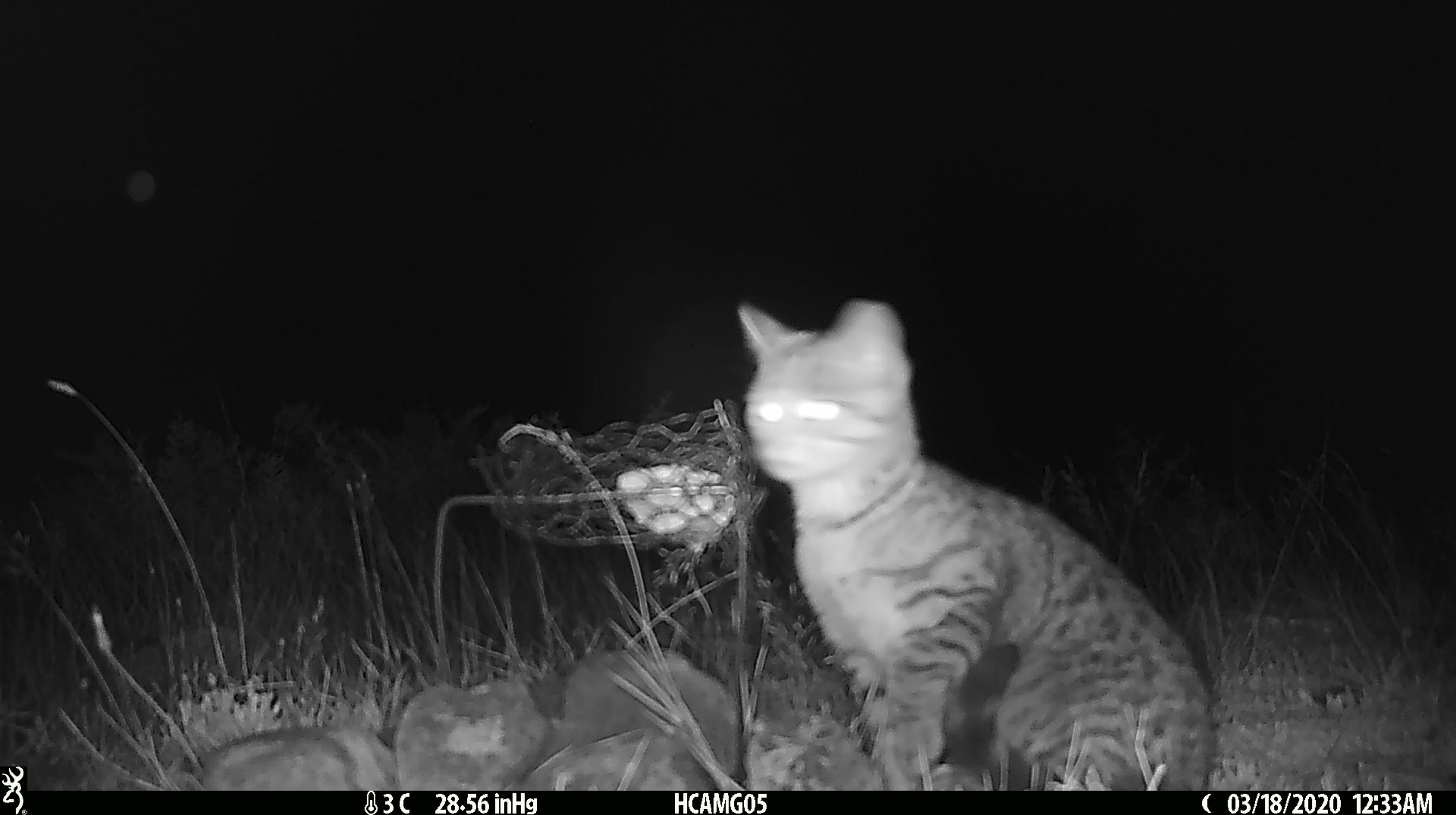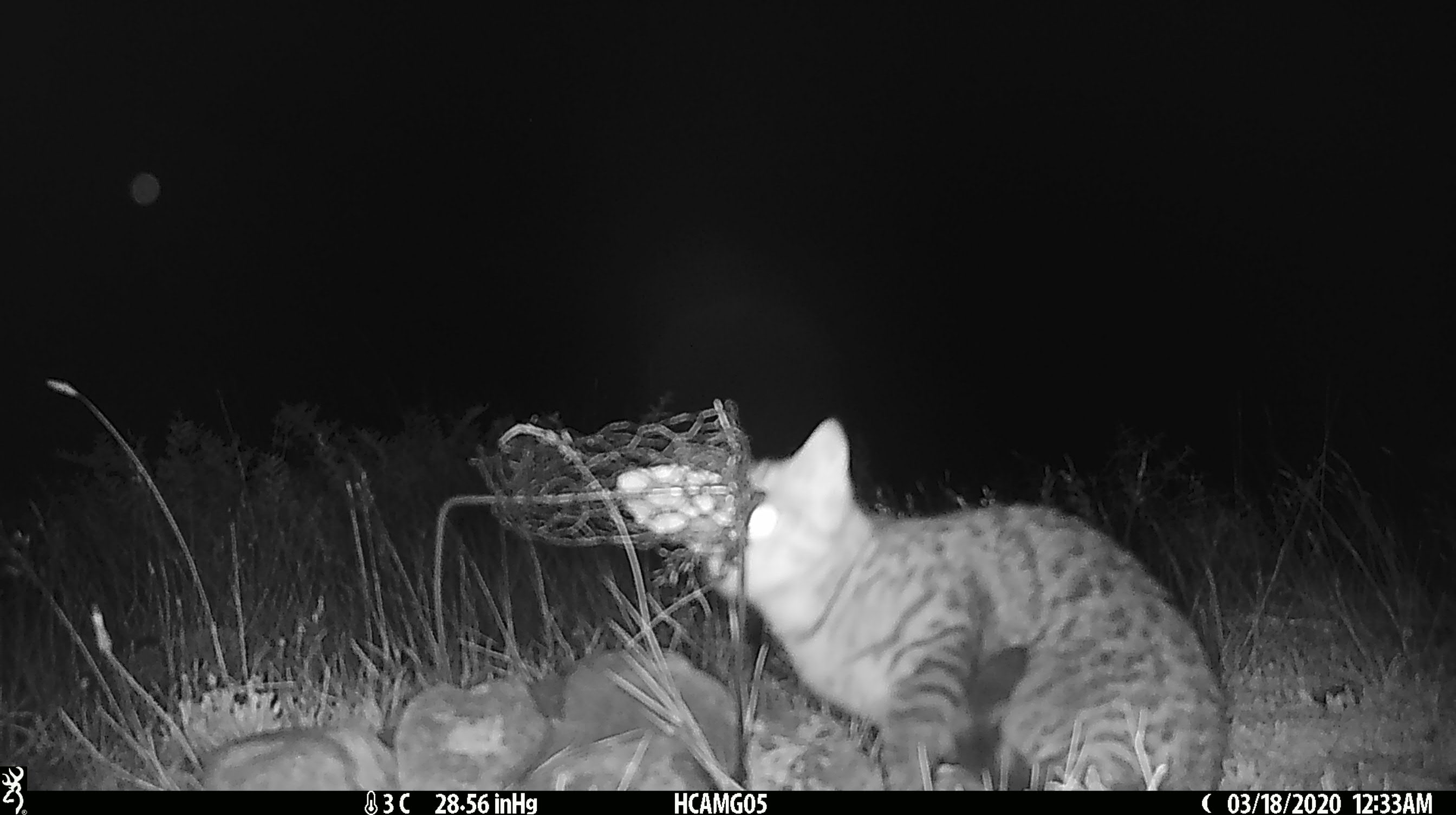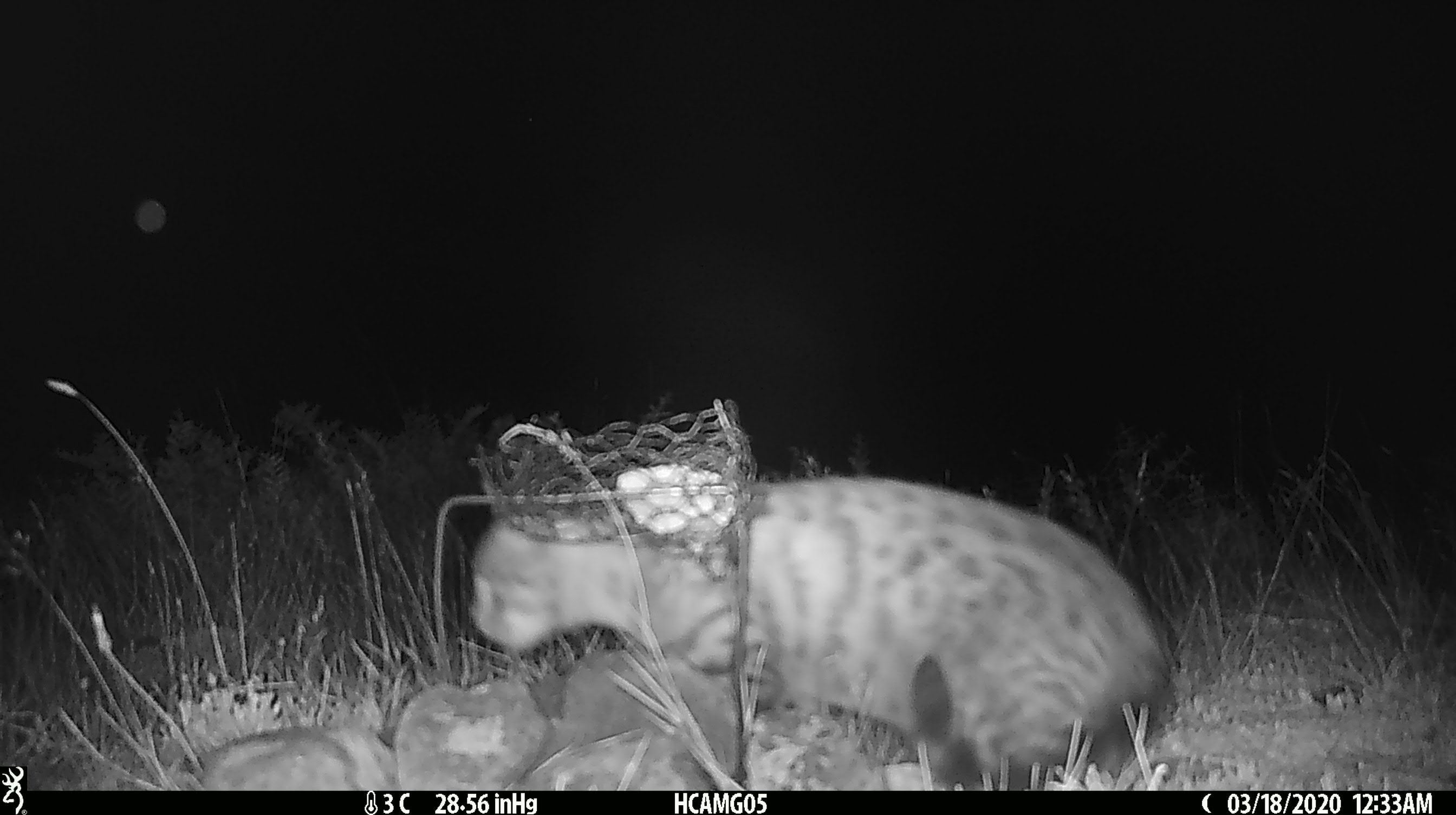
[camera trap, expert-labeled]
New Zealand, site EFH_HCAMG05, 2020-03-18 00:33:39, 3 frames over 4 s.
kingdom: Animalia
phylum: Chordata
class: Mammalia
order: Carnivora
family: Felidae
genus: Felis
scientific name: Felis catus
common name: domestic cat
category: cat